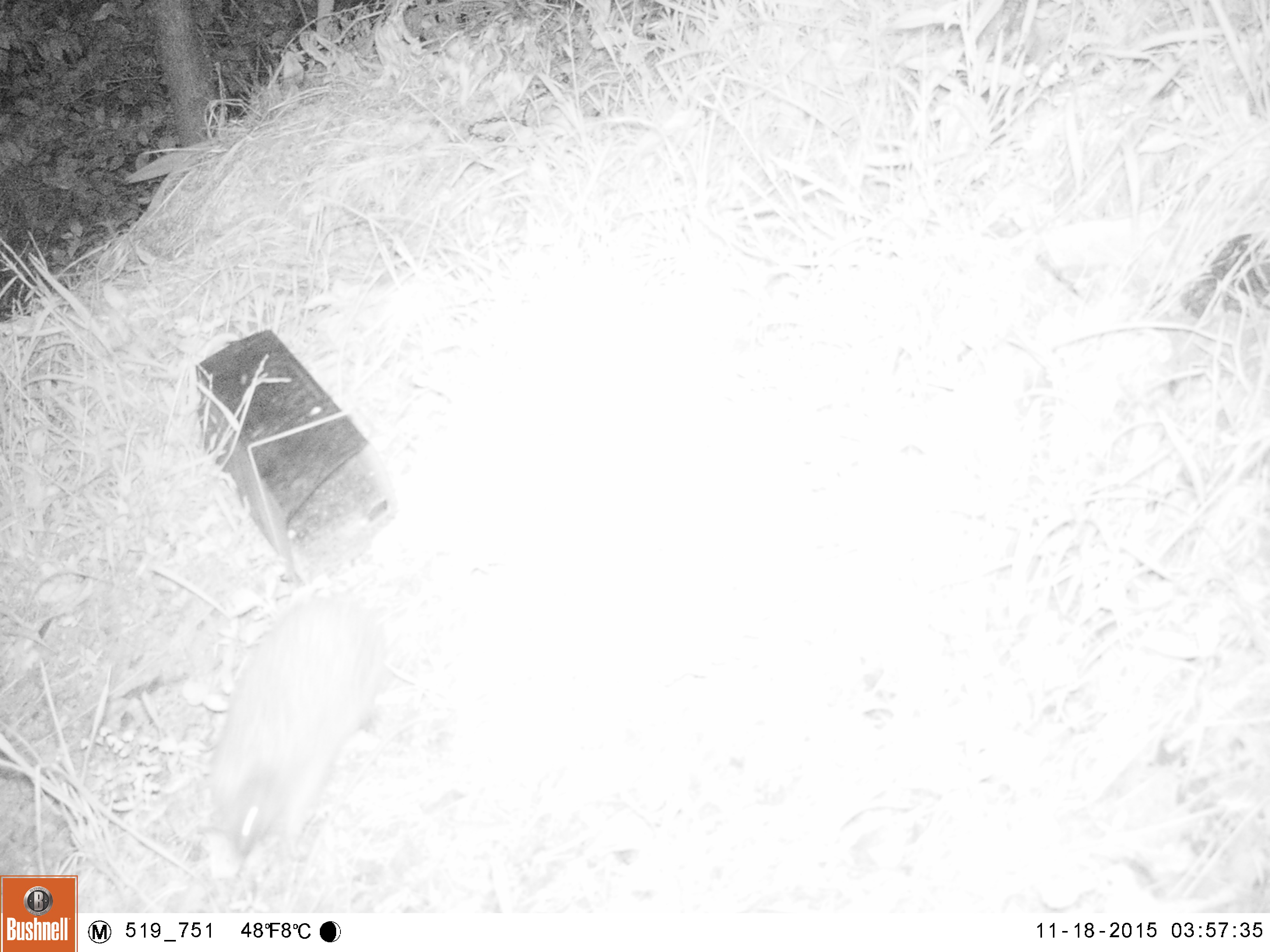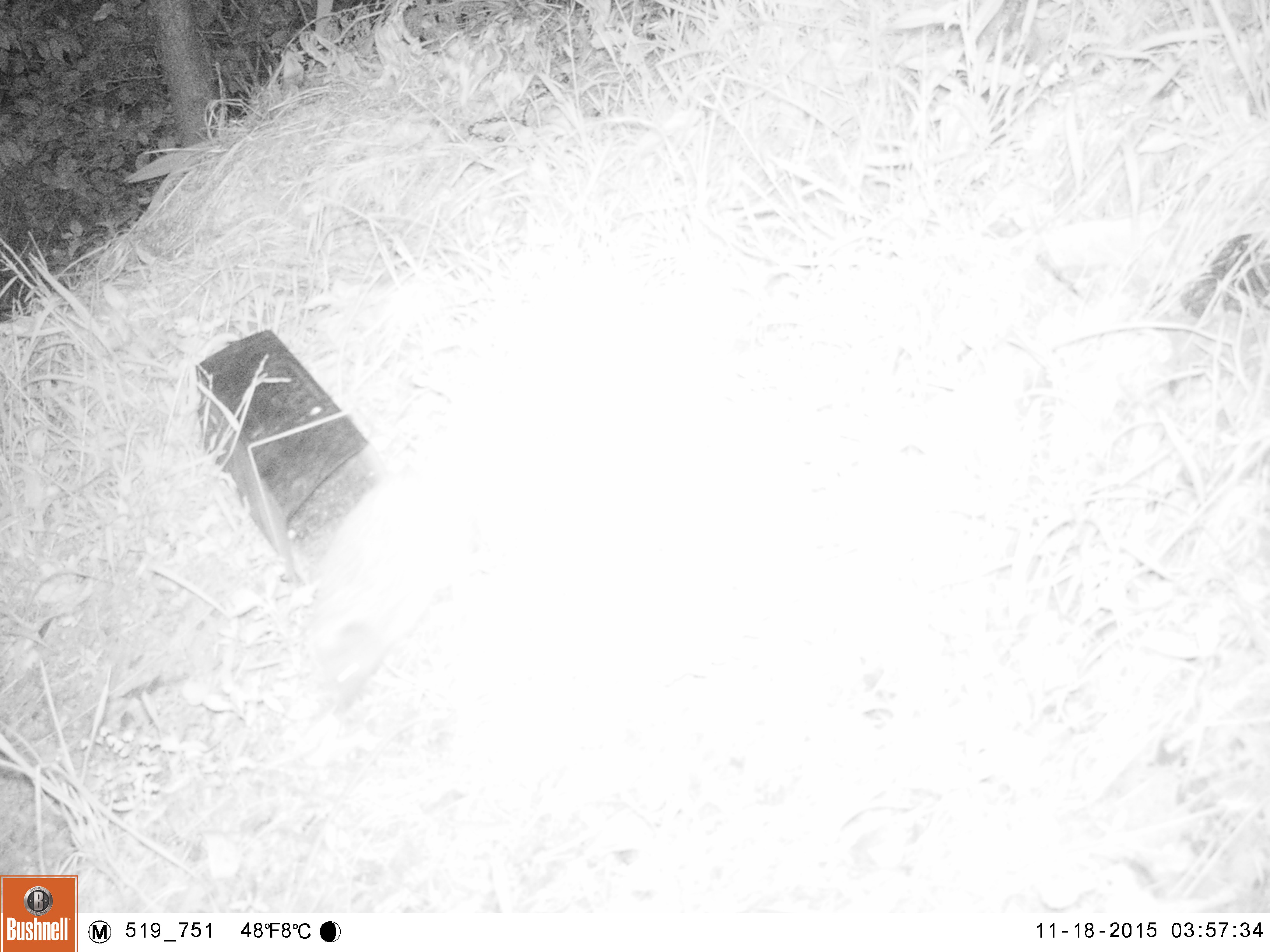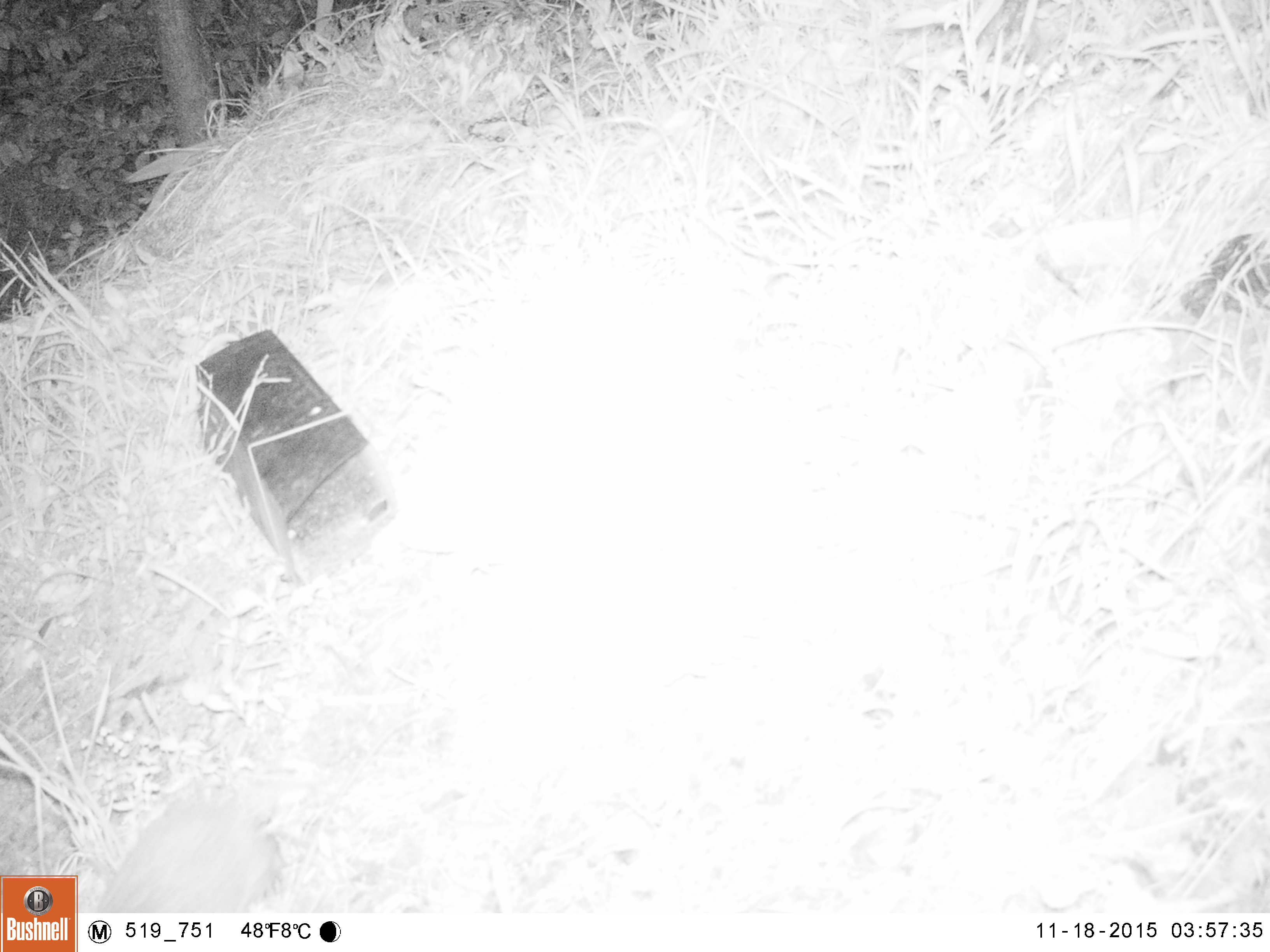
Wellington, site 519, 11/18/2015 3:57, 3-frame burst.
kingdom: Animalia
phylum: Chordata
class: Mammalia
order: Eulipotyphla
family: Erinaceidae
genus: Erinaceus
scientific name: Erinaceus europaeus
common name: hedgehog